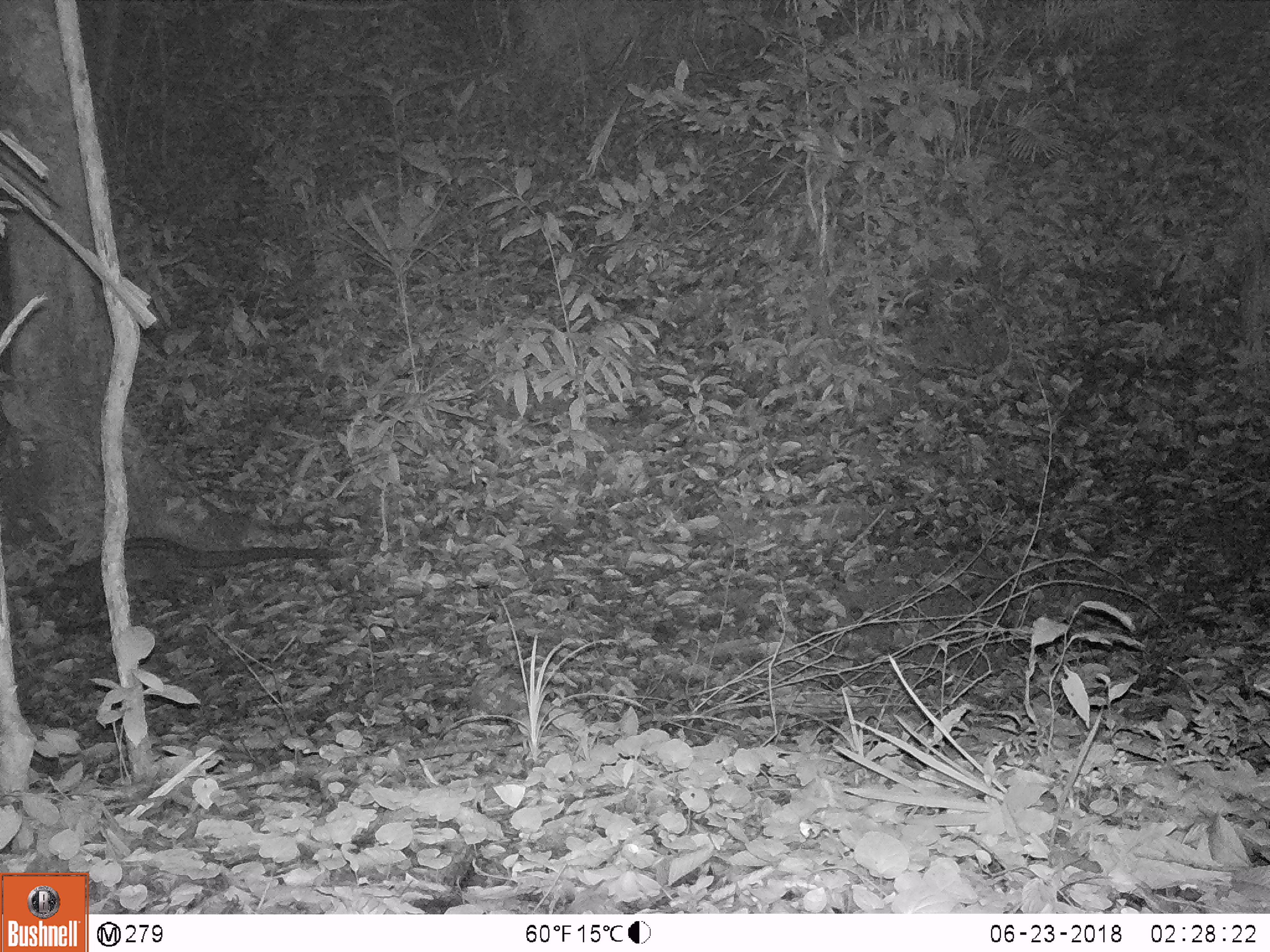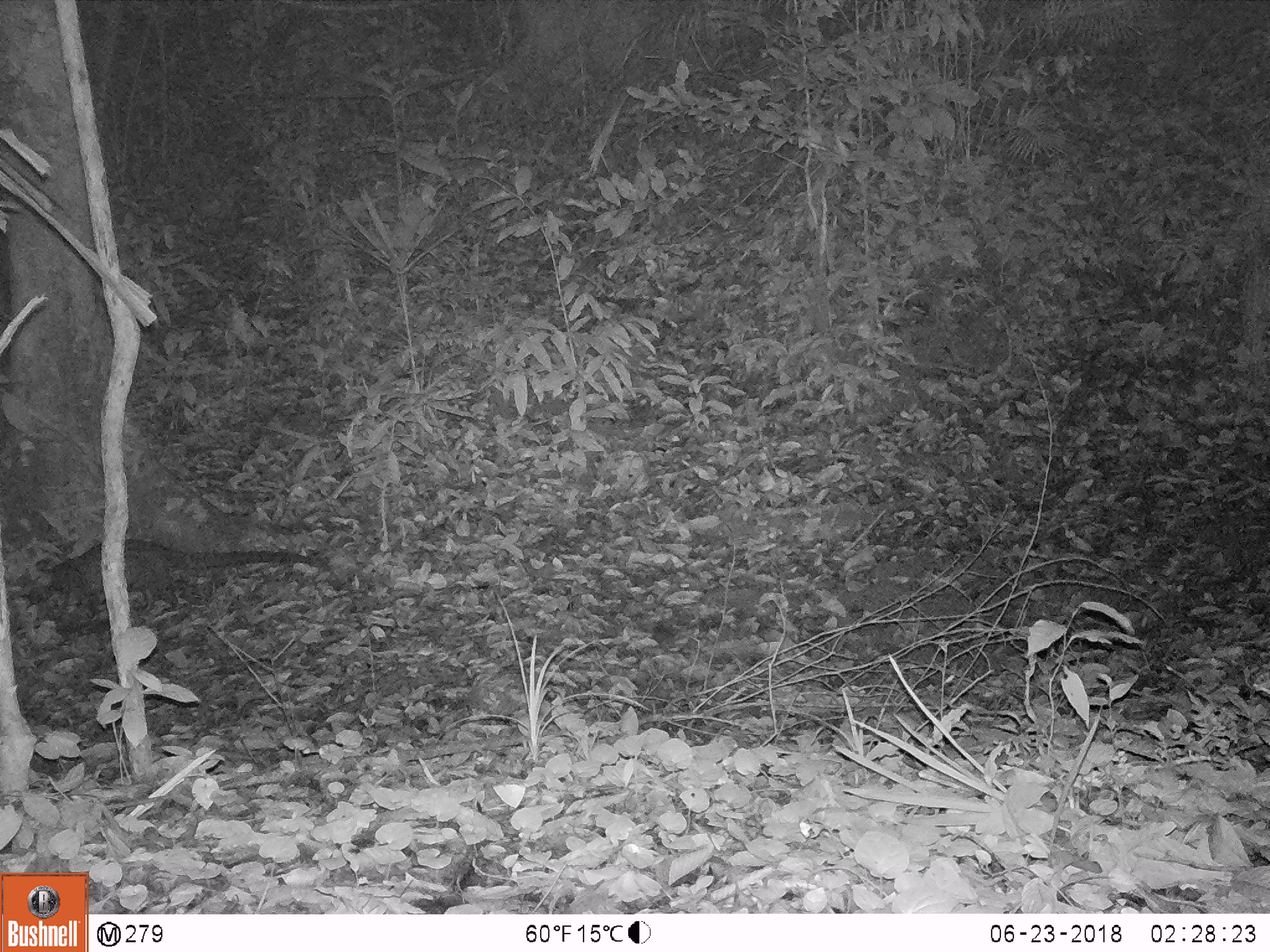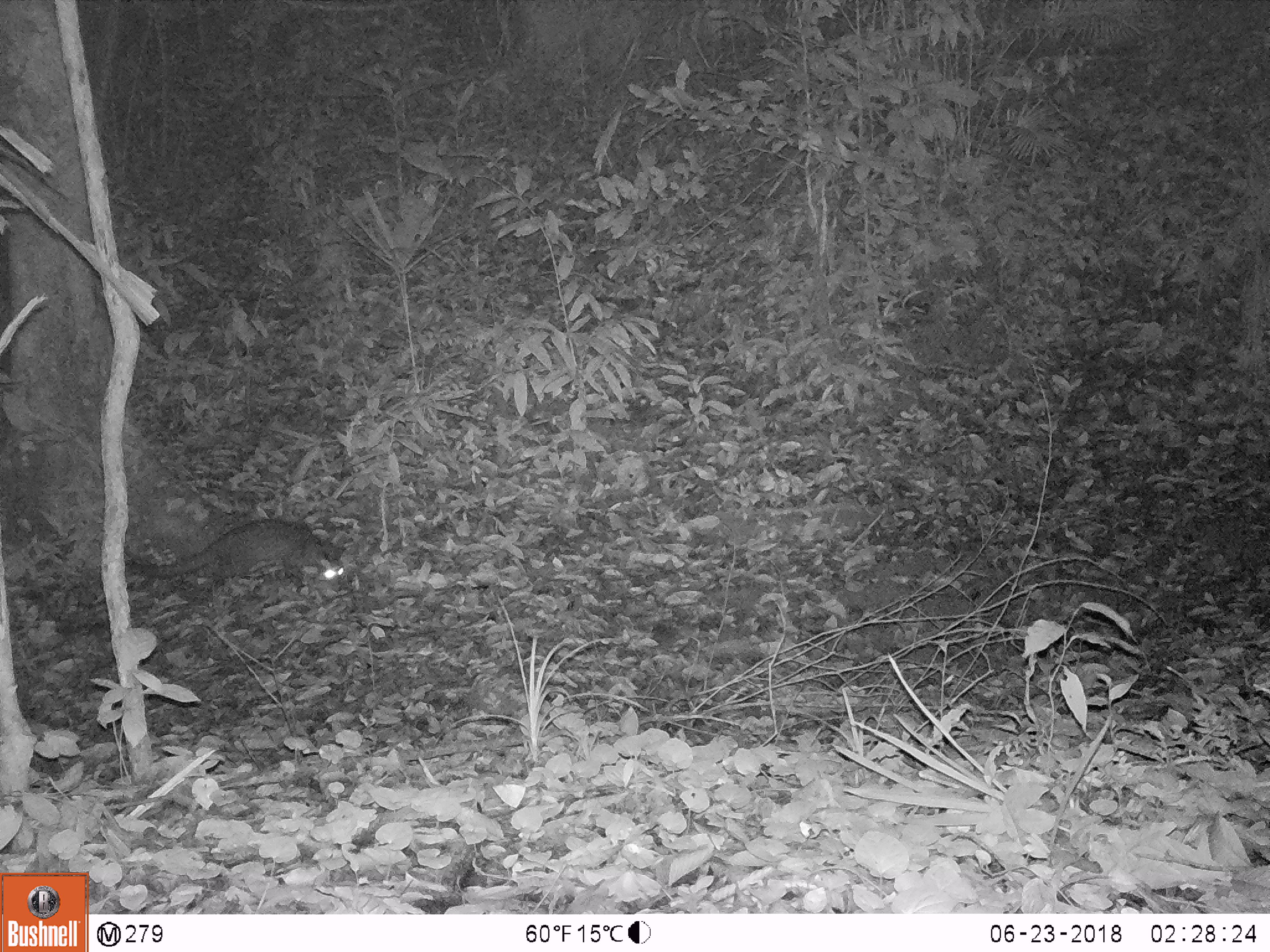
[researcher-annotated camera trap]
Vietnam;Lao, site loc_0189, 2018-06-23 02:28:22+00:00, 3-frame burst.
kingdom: Animalia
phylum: Chordata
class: Mammalia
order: Carnivora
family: Viverridae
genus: Paradoxurus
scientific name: Paradoxurus hermaphroditus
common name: common palm civet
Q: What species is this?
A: Common palm civet (Paradoxurus hermaphroditus).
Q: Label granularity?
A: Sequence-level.